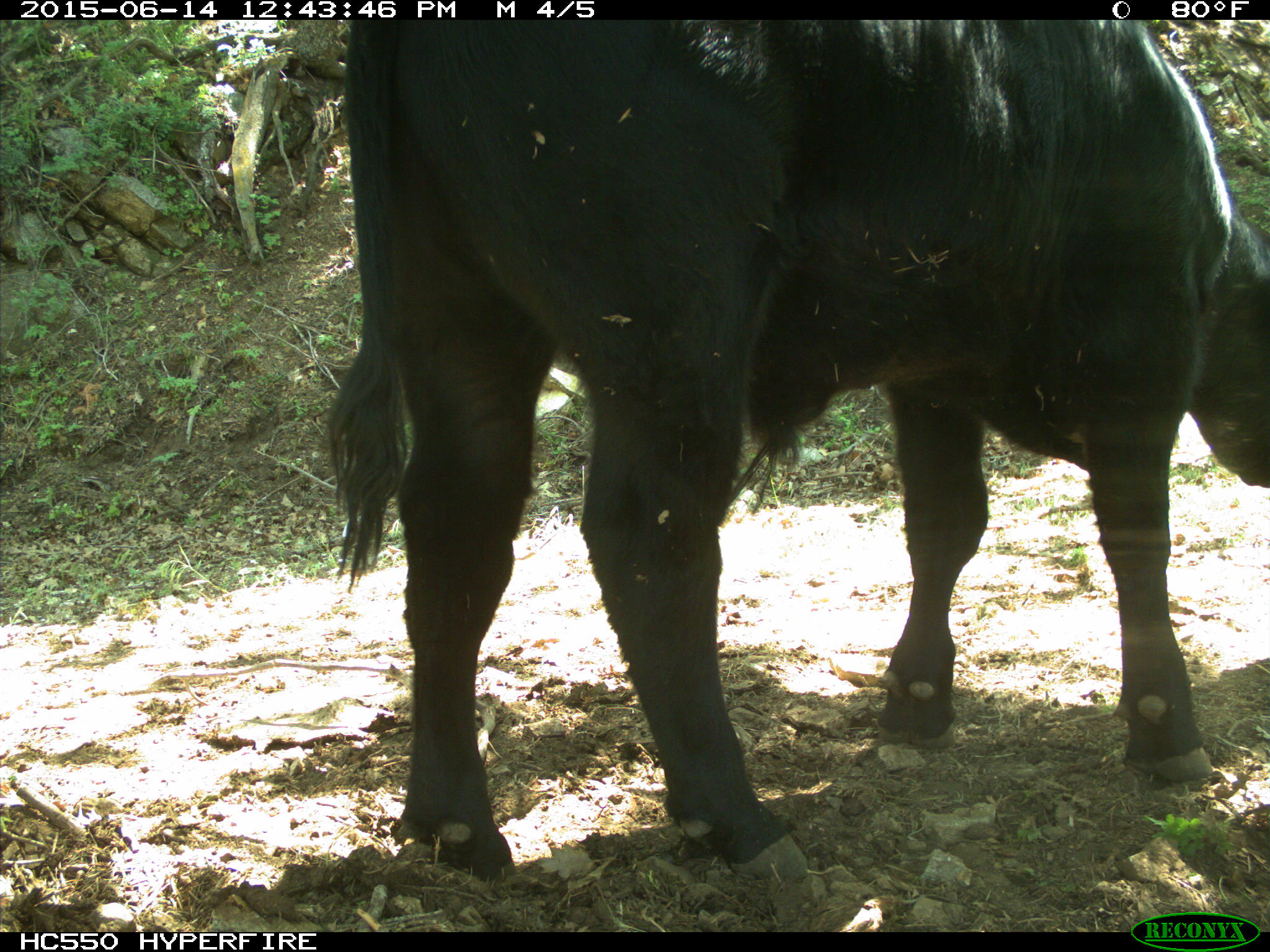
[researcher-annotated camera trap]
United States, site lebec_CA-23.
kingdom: Animalia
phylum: Chordata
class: Mammalia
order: Artiodactyla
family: Bovidae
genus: Bos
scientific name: Bos taurus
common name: domestic cow